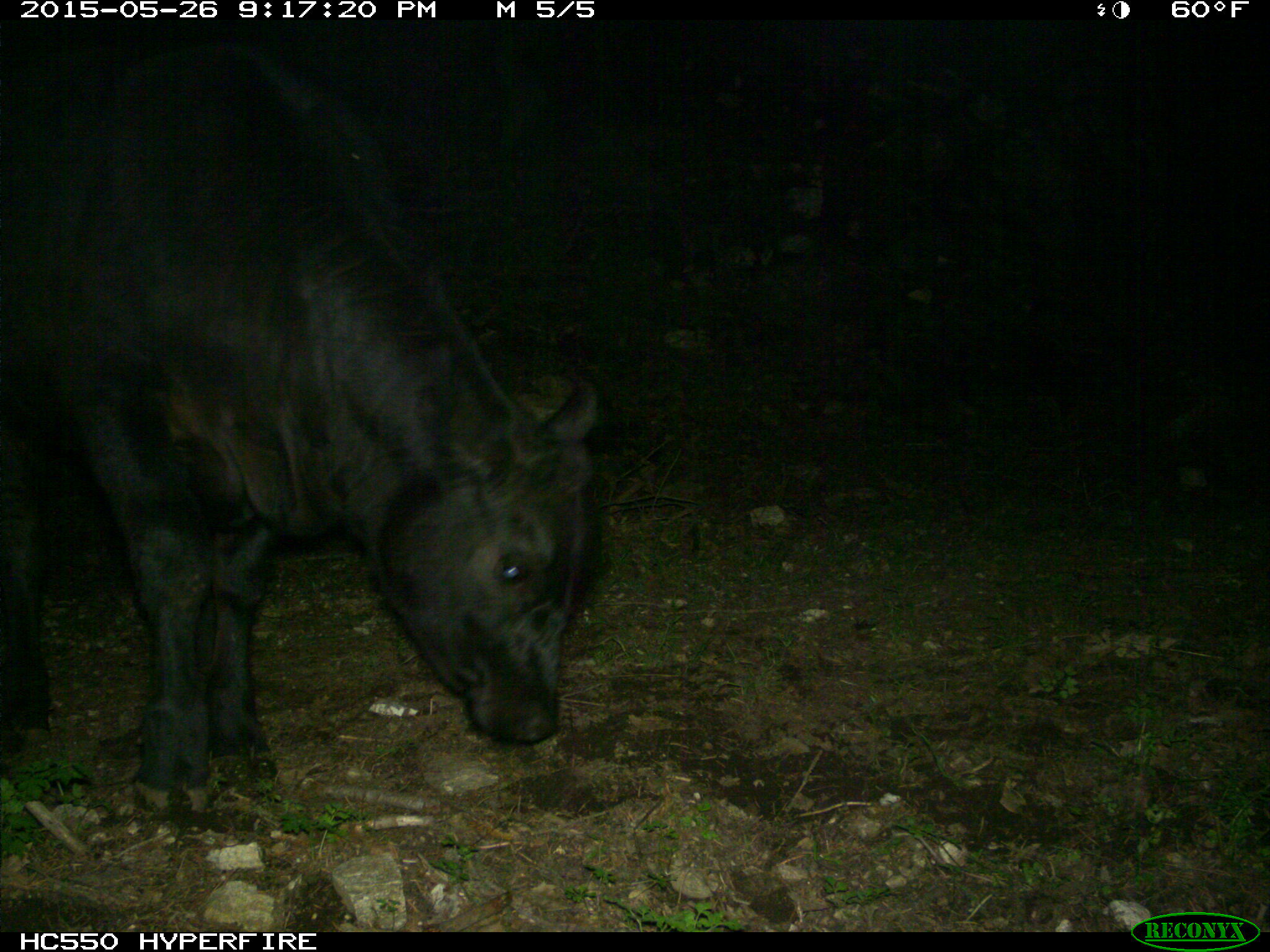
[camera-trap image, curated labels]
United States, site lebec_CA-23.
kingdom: Animalia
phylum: Chordata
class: Mammalia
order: Artiodactyla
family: Bovidae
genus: Bos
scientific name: Bos taurus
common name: domestic cow